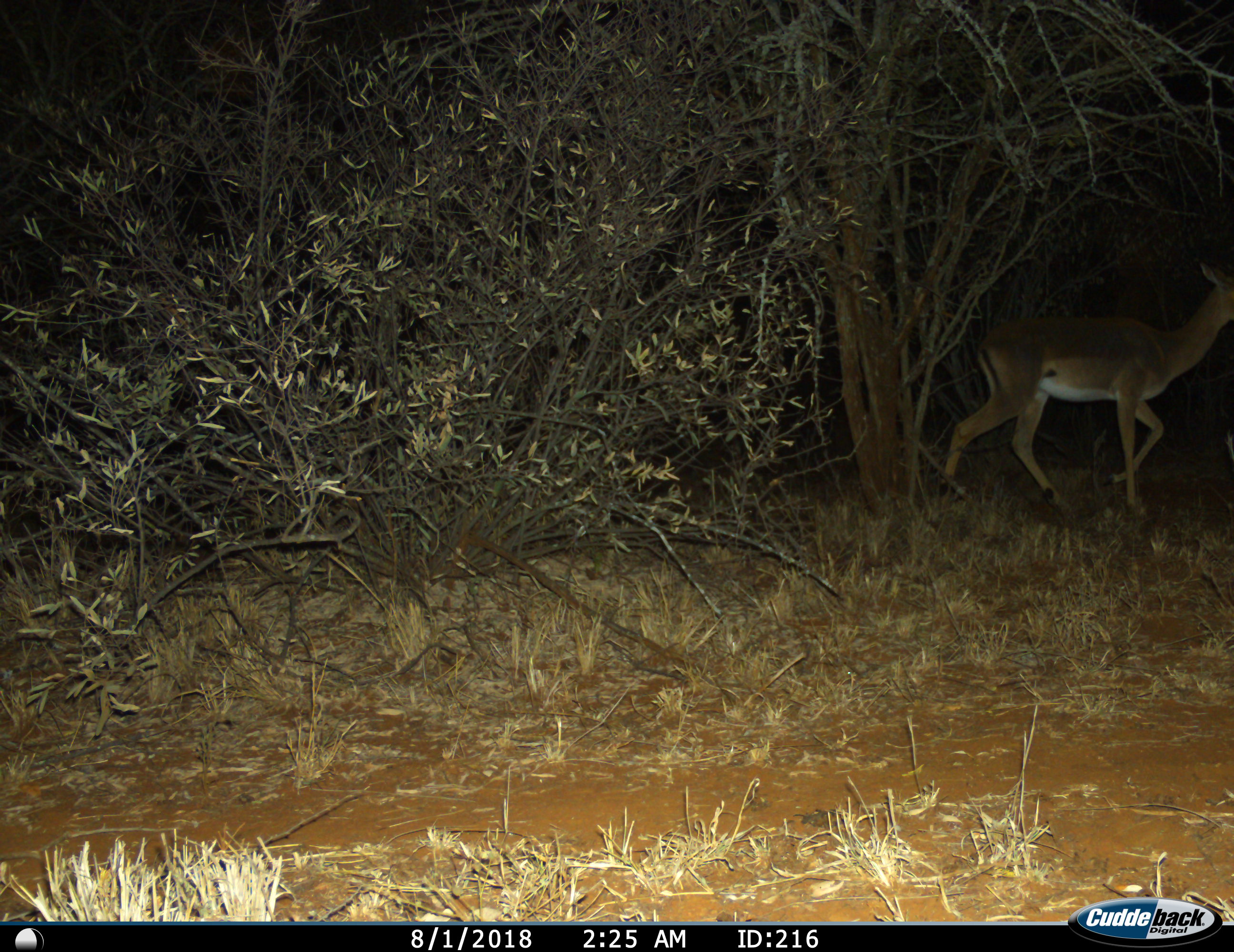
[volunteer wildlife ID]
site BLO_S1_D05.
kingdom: Animalia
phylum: Chordata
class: Mammalia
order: Artiodactyla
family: Bovidae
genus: Aepyceros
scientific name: Aepyceros melampus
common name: impala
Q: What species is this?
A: Impala (Aepyceros melampus).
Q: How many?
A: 1.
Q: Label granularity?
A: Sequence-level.